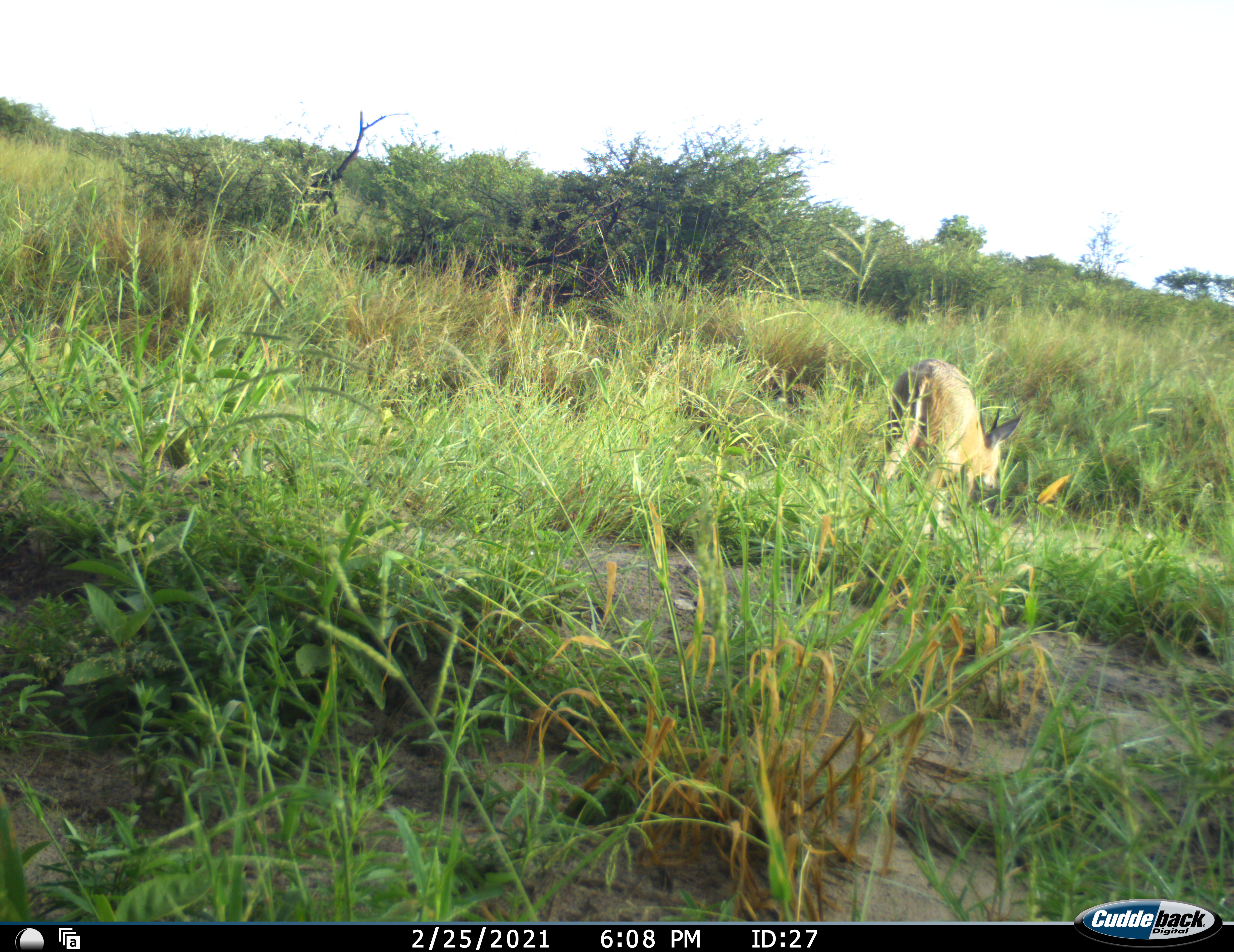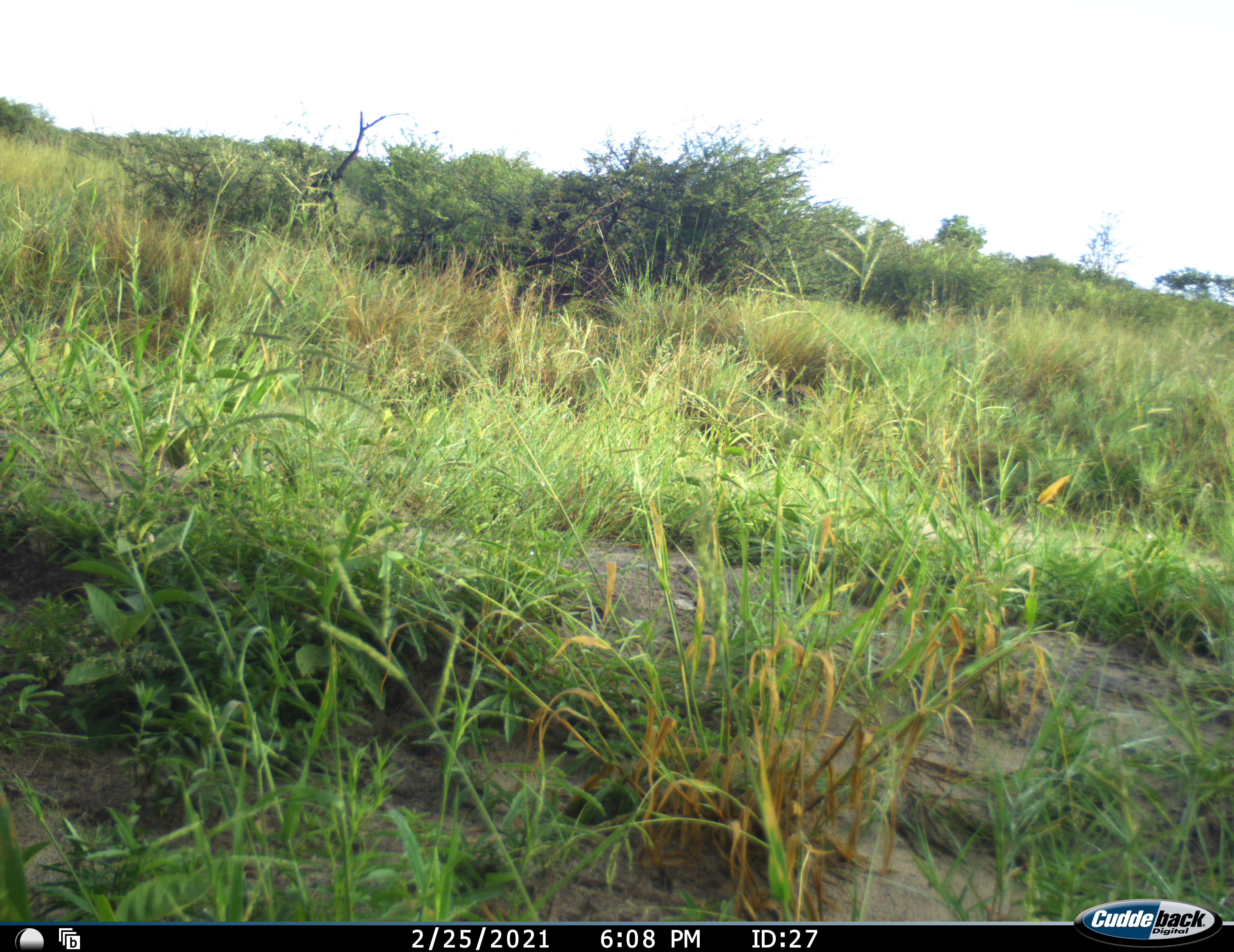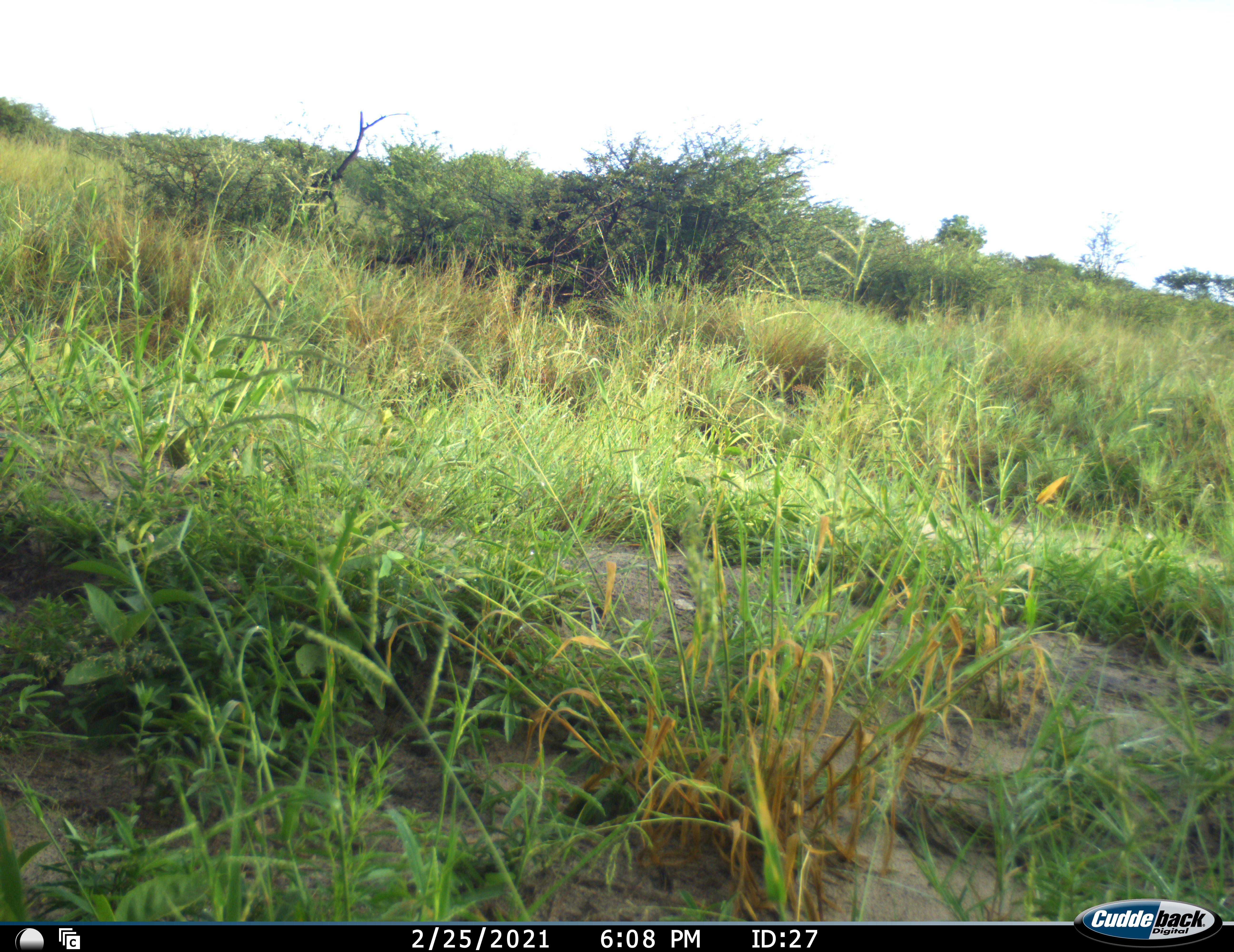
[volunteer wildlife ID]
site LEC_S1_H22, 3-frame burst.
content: unidentified animal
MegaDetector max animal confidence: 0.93